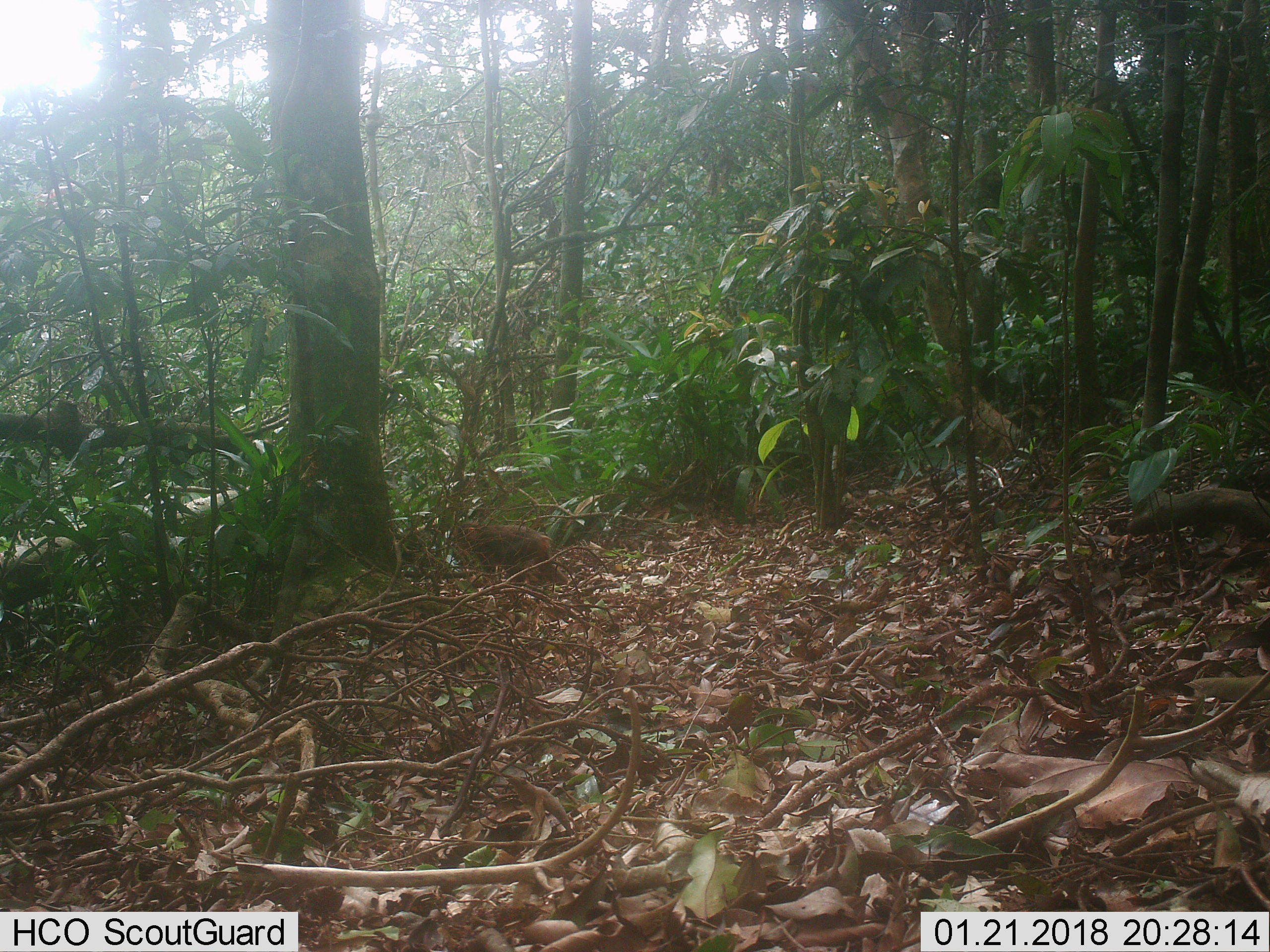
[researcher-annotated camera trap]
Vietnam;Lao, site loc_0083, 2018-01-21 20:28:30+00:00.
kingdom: Animalia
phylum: Chordata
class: Mammalia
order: Primates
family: Cercopithecidae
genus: Macaca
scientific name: Macaca arctoides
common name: stump-tailed macaque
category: stump tailed macaque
Stump tailed macaque (stump-tailed macaque) (Macaca arctoides). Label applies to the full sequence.